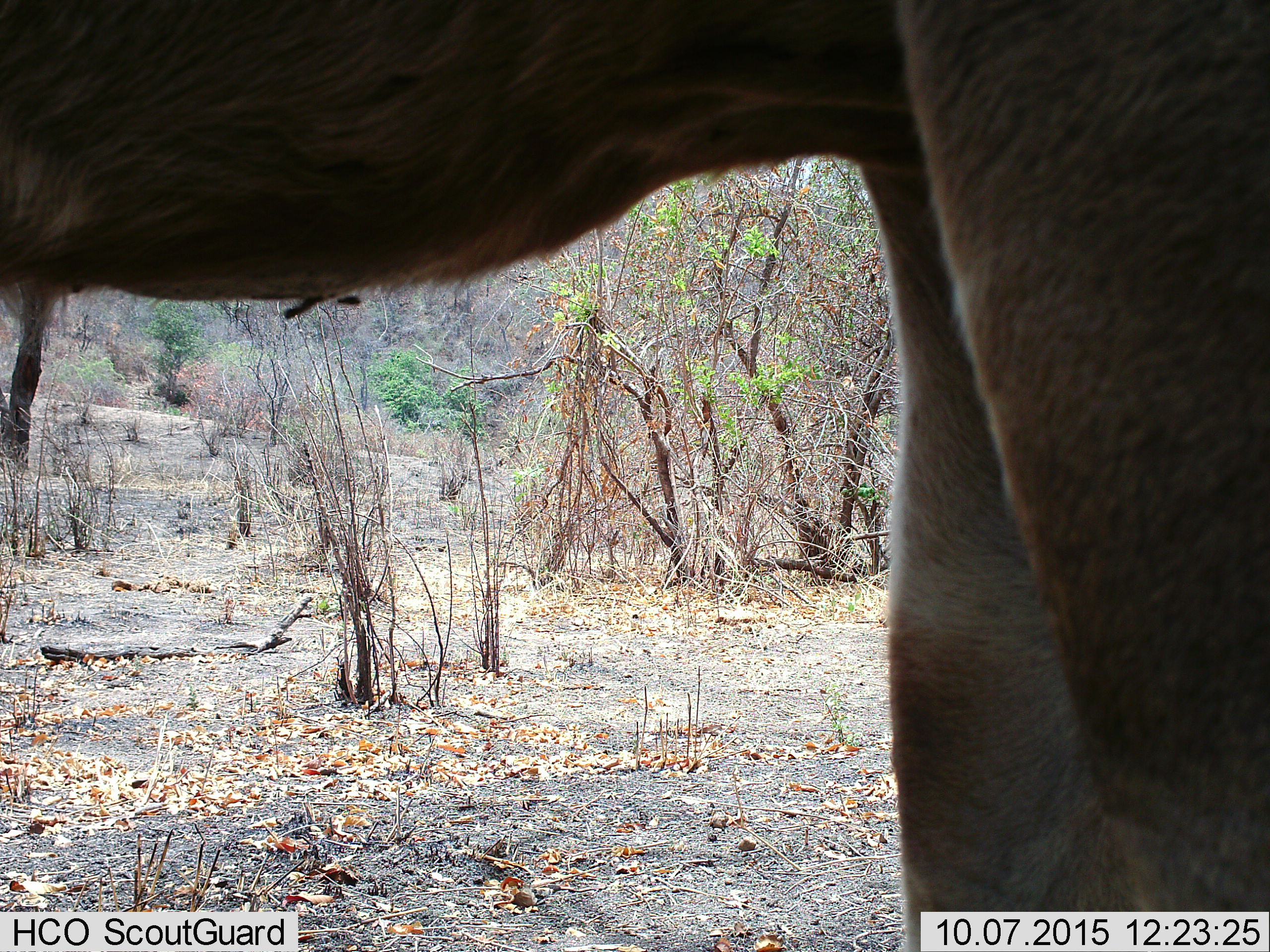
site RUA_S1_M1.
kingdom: Animalia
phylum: Chordata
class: Mammalia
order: Artiodactyla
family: Bovidae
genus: Aepyceros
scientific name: Aepyceros melampus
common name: impala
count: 1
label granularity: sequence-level